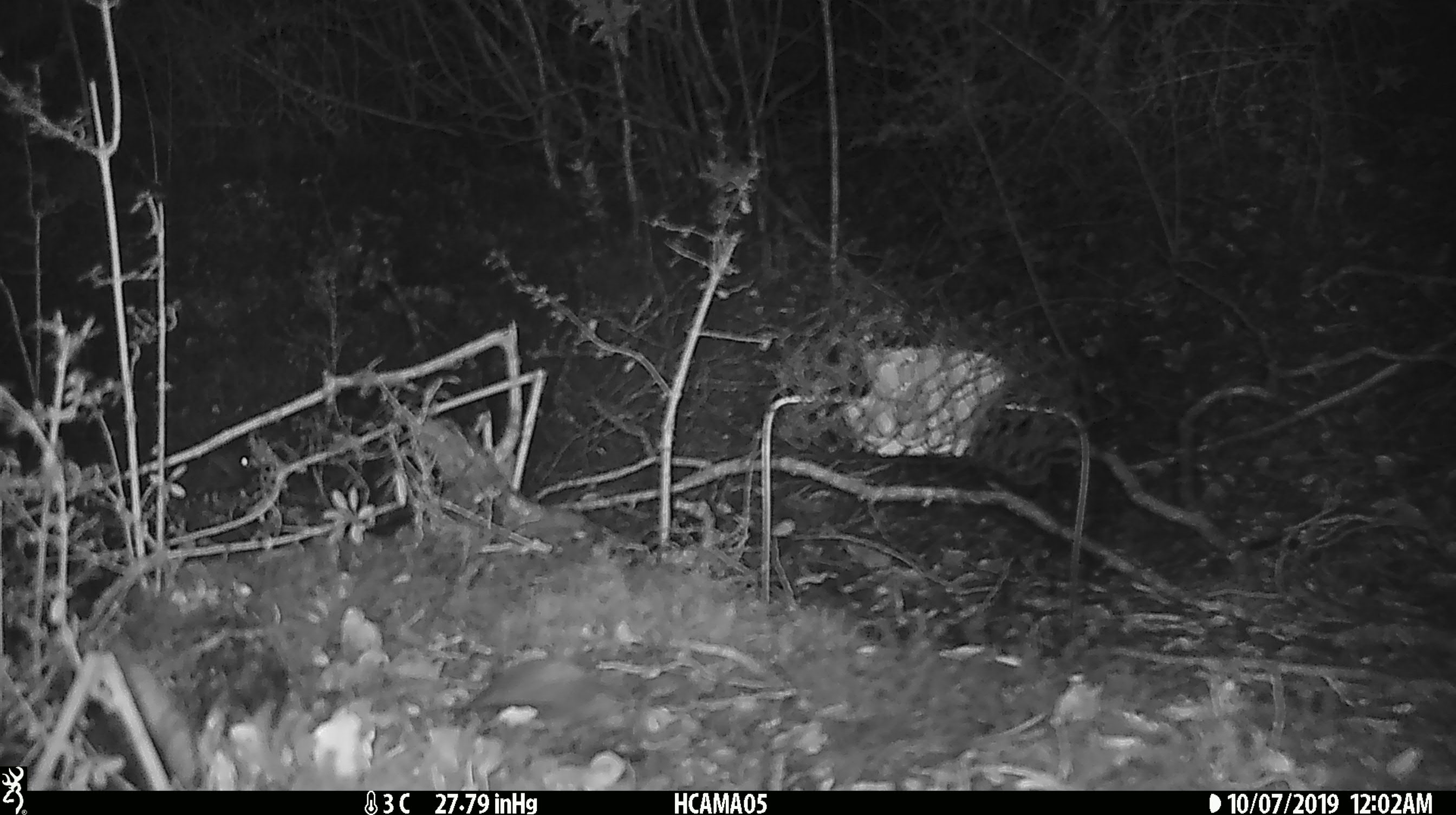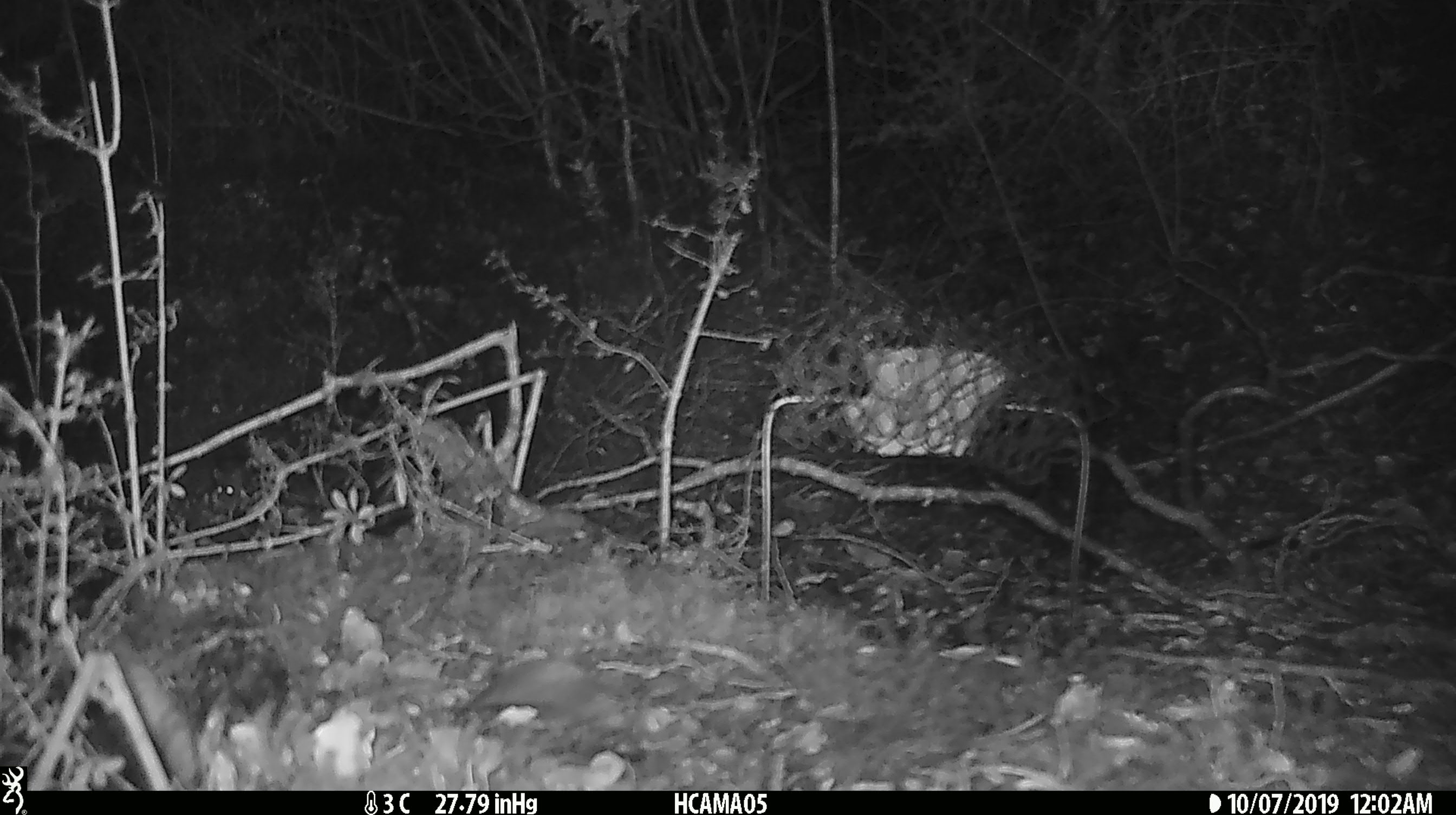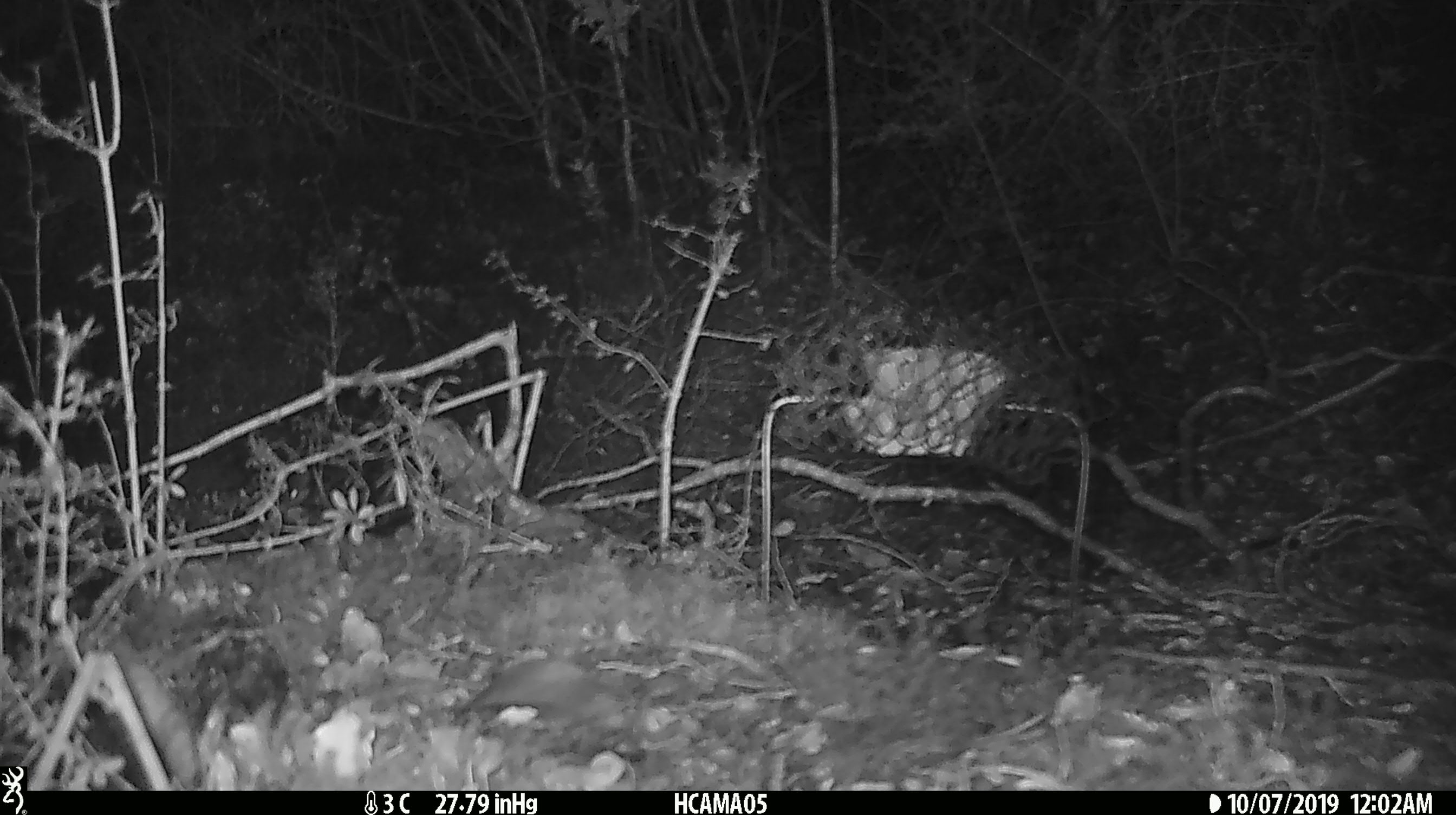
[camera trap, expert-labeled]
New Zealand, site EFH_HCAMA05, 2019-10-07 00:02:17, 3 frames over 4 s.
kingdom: Animalia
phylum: Chordata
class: Mammalia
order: Rodentia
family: Muridae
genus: Mus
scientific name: Mus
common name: mouse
Mouse (Mus).